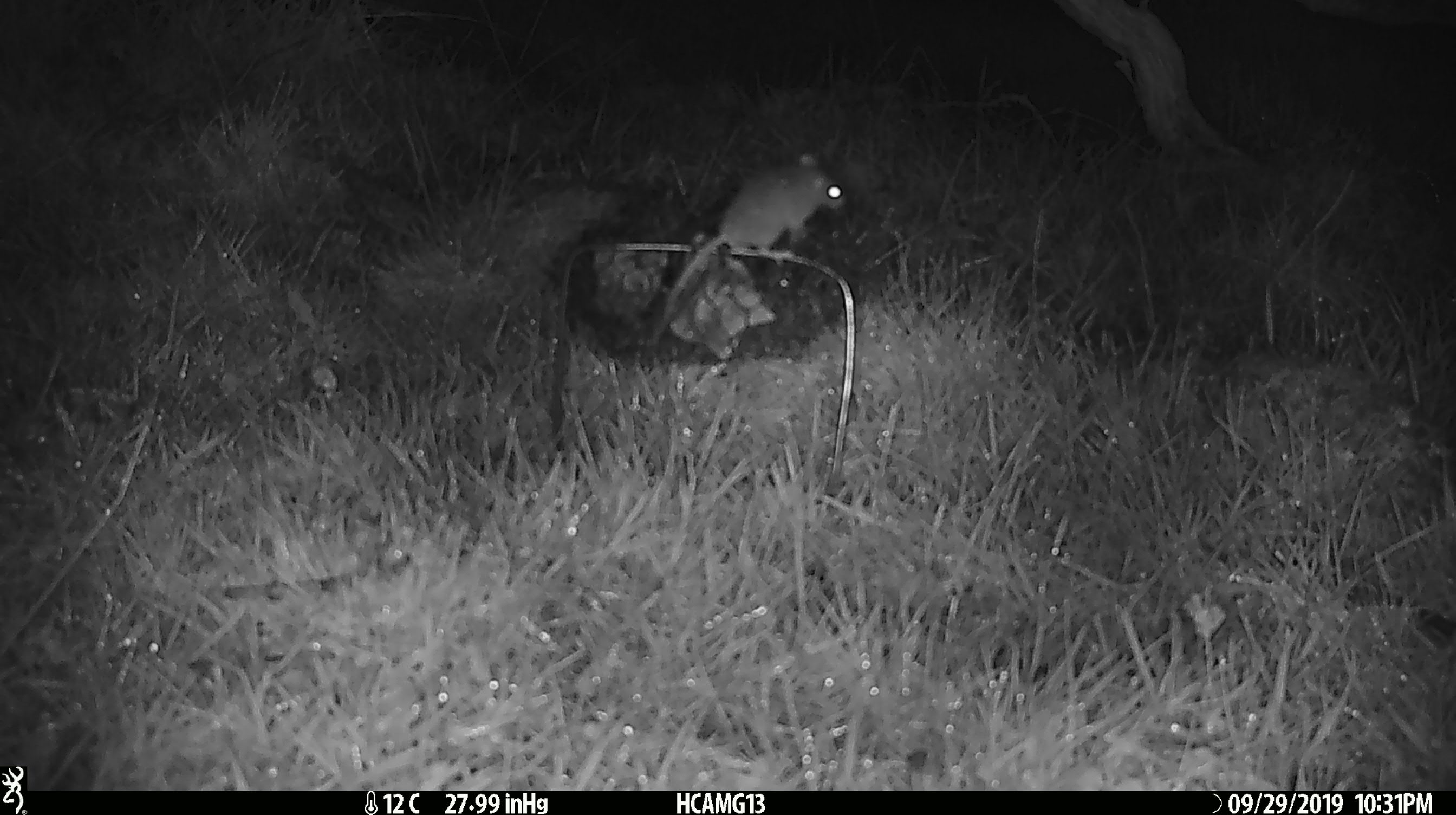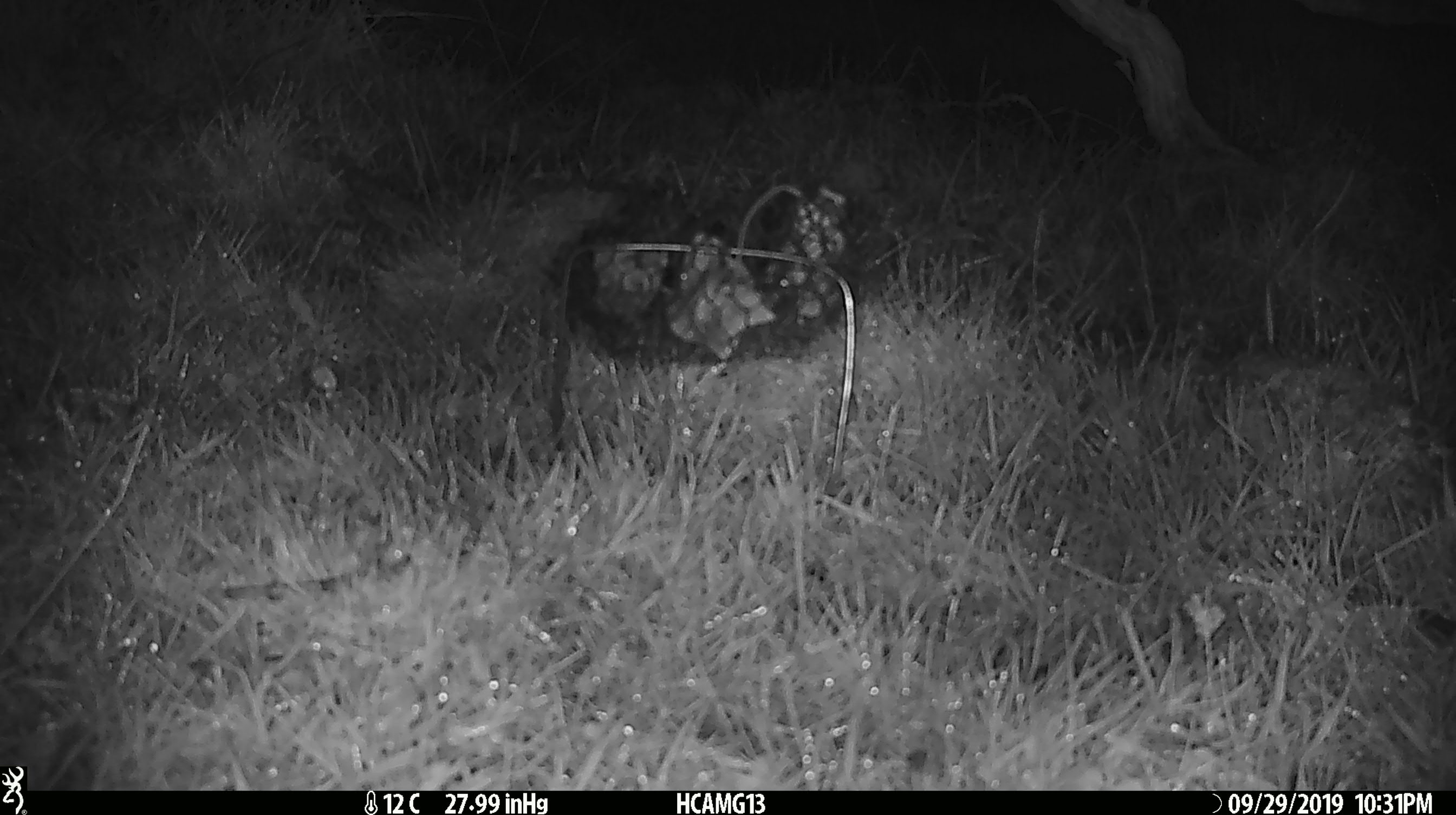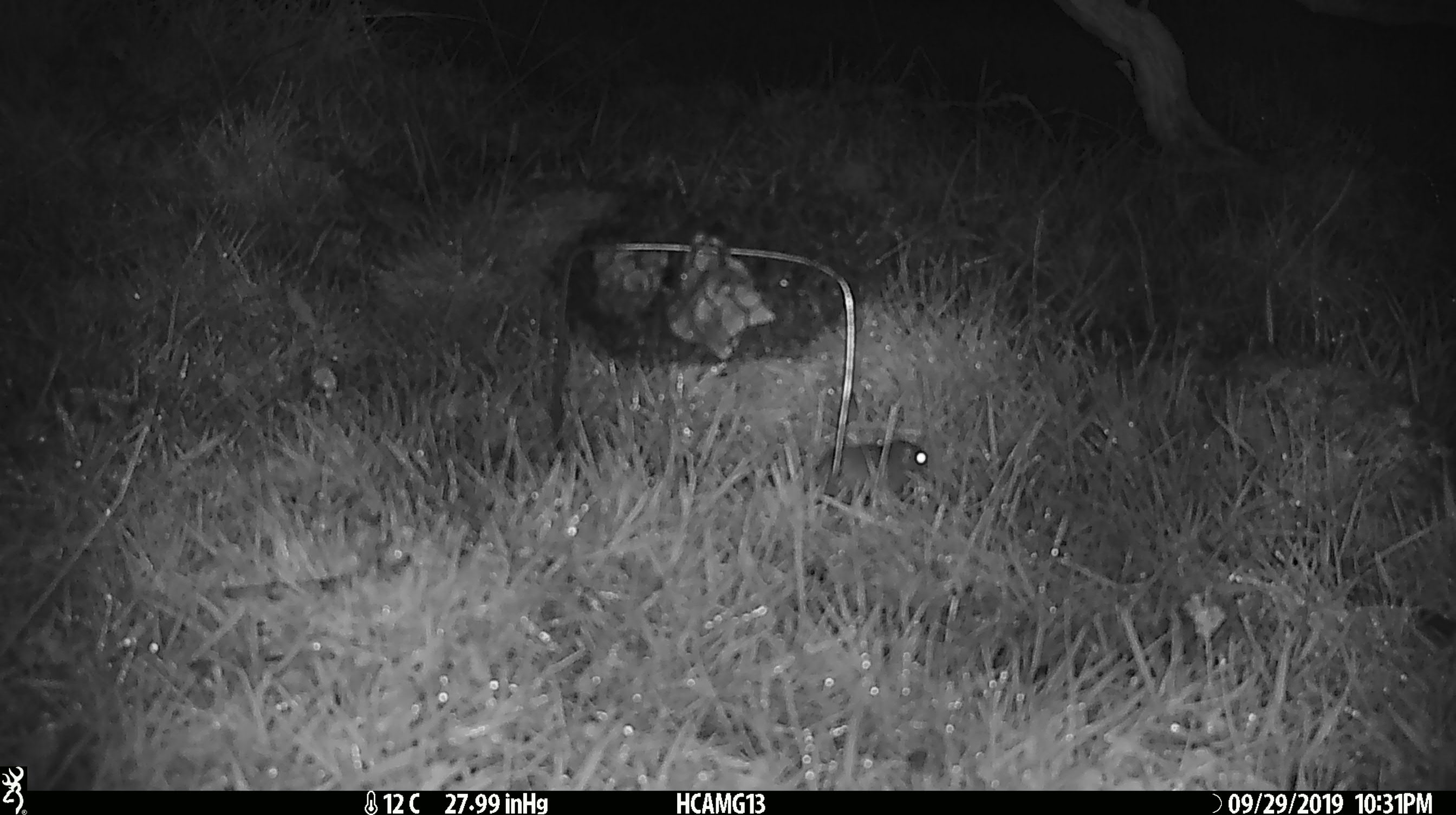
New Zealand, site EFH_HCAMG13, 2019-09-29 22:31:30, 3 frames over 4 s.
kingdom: Animalia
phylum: Chordata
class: Mammalia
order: Rodentia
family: Muridae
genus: Mus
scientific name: Mus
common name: mouse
Mouse (Mus).